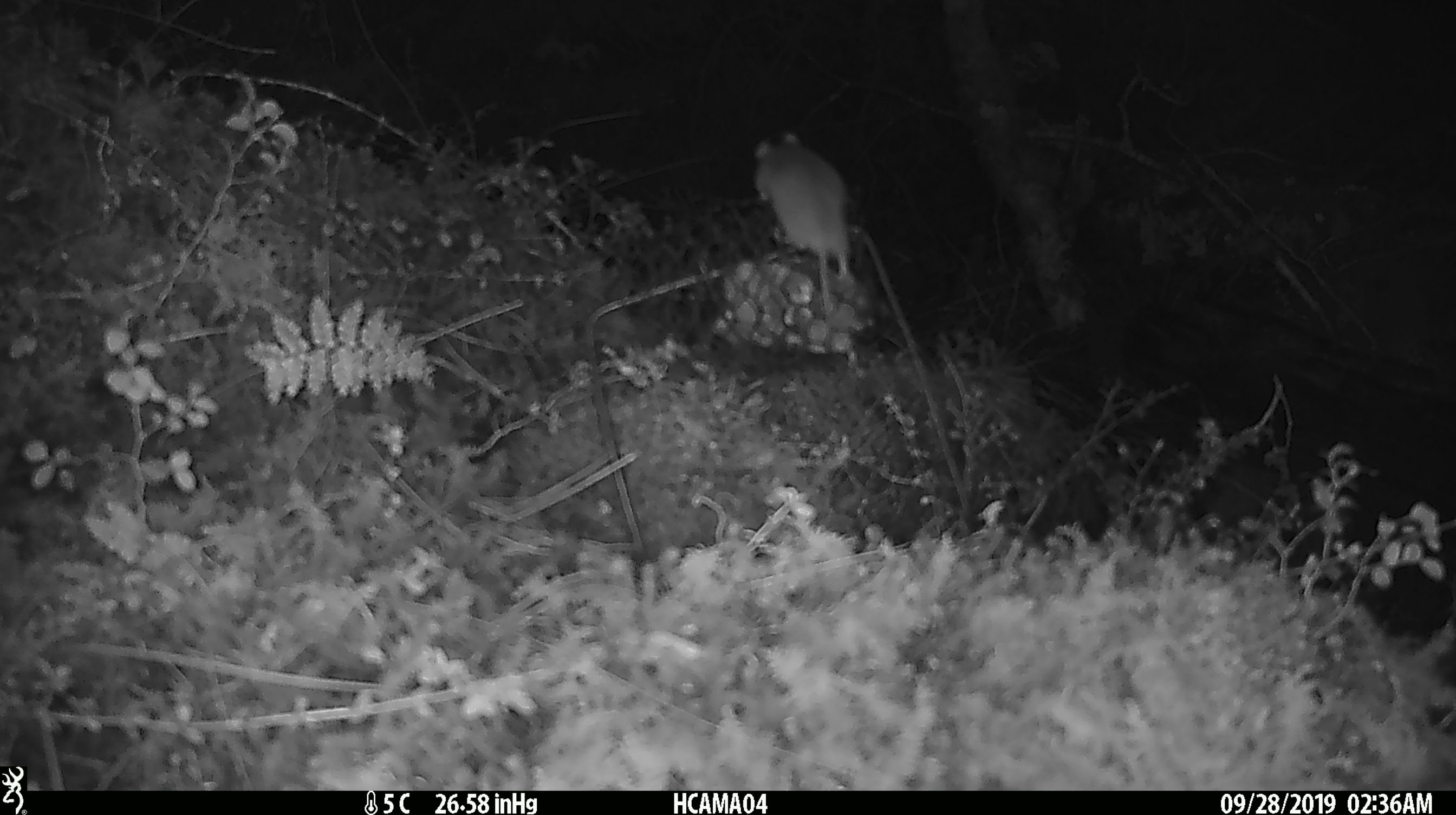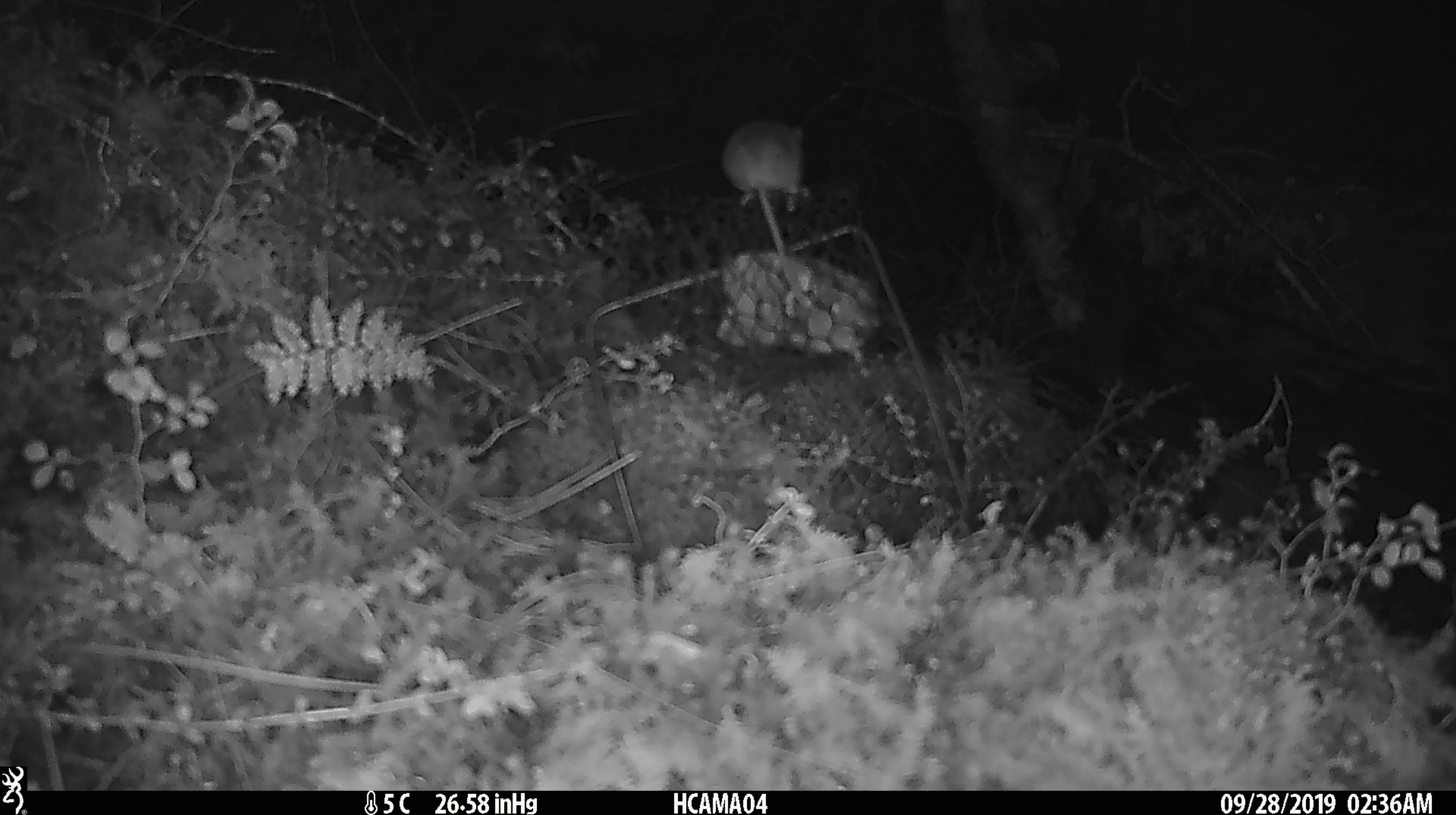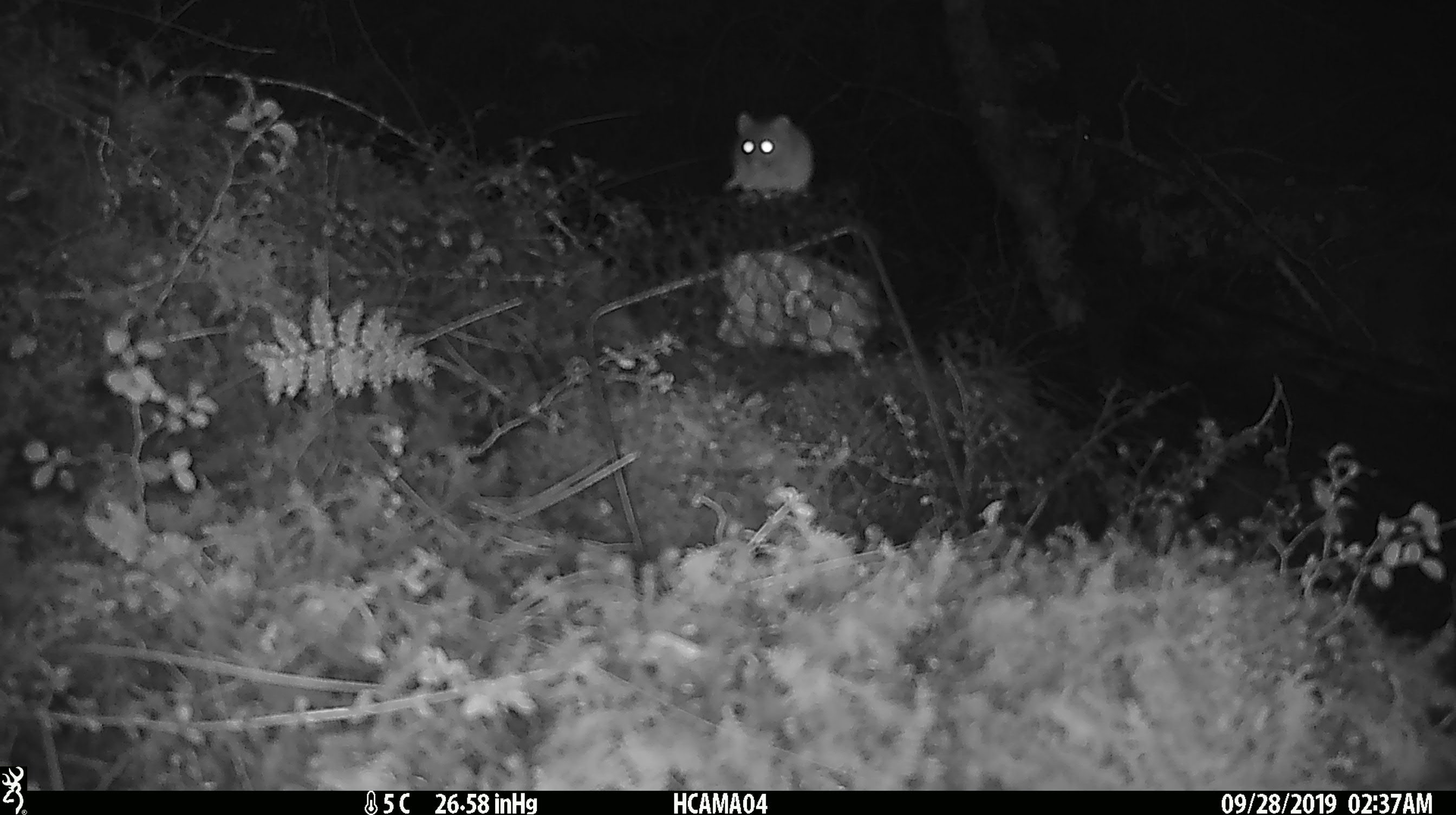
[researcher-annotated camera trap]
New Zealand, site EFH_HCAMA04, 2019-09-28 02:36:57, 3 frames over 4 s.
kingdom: Animalia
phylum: Chordata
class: Mammalia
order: Rodentia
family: Muridae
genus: Mus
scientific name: Mus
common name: mouse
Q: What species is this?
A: Mouse (Mus).